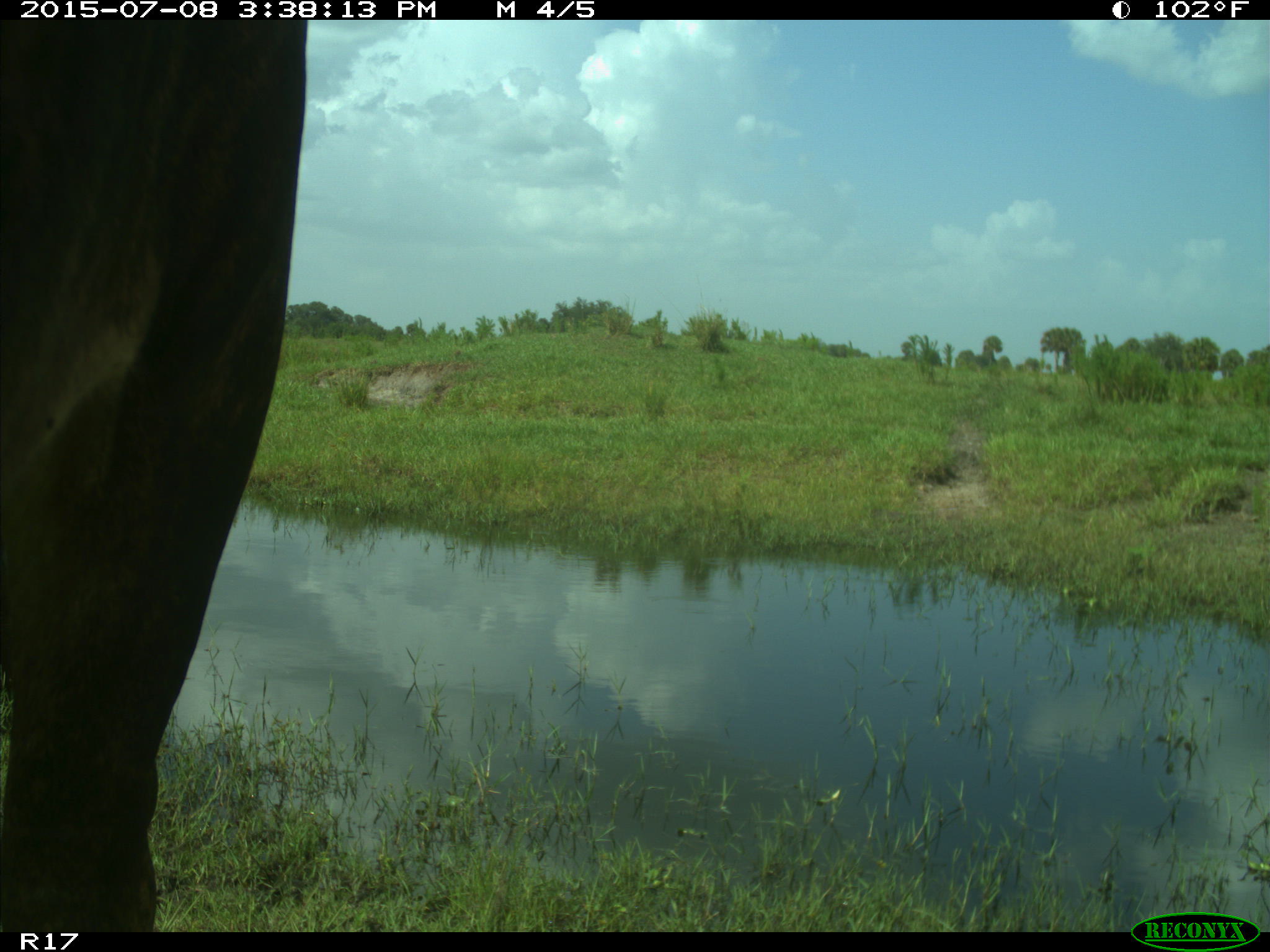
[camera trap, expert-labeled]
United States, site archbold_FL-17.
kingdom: Animalia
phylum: Chordata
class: Mammalia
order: Artiodactyla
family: Bovidae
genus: Bos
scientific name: Bos taurus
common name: domestic cow